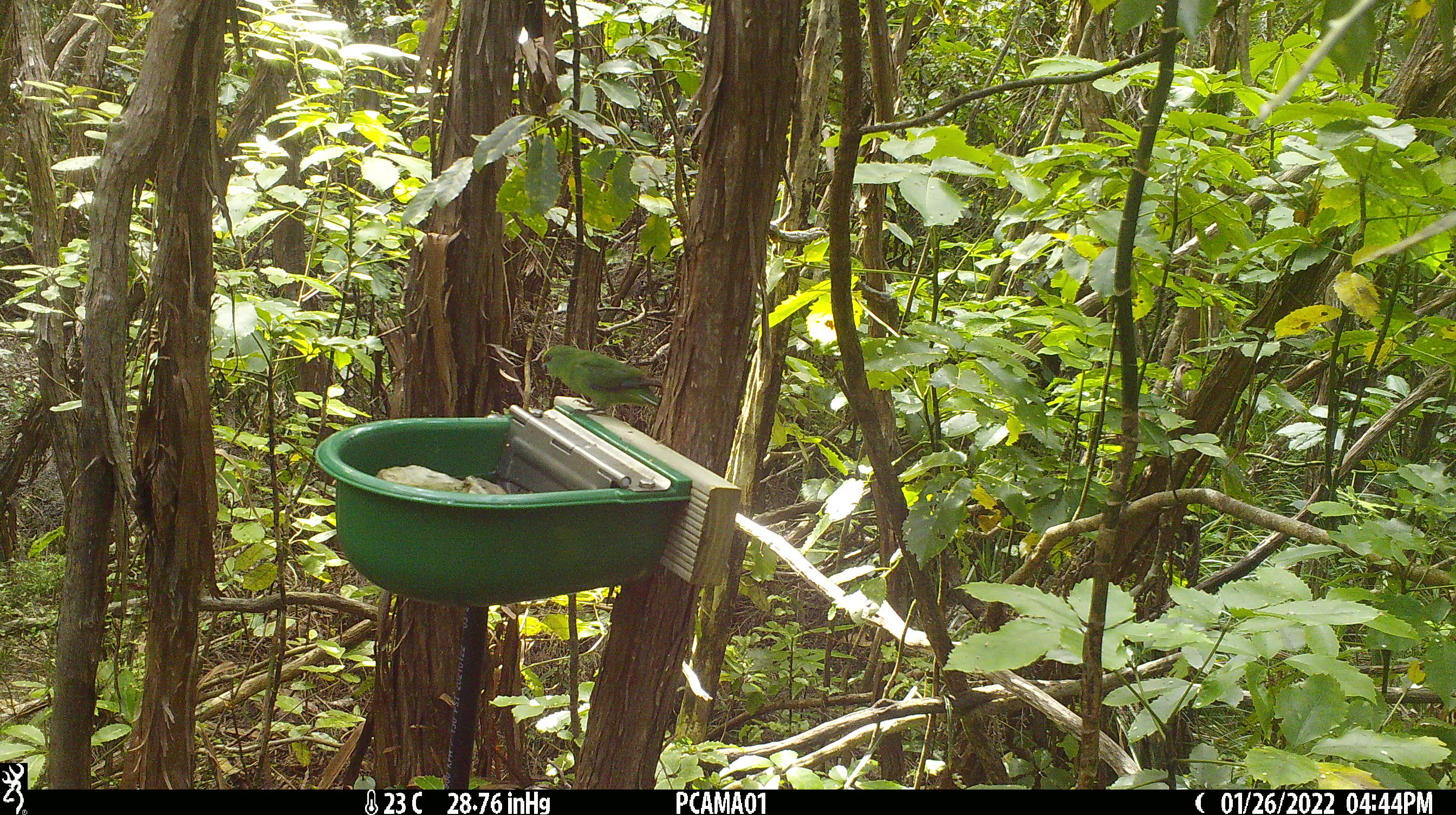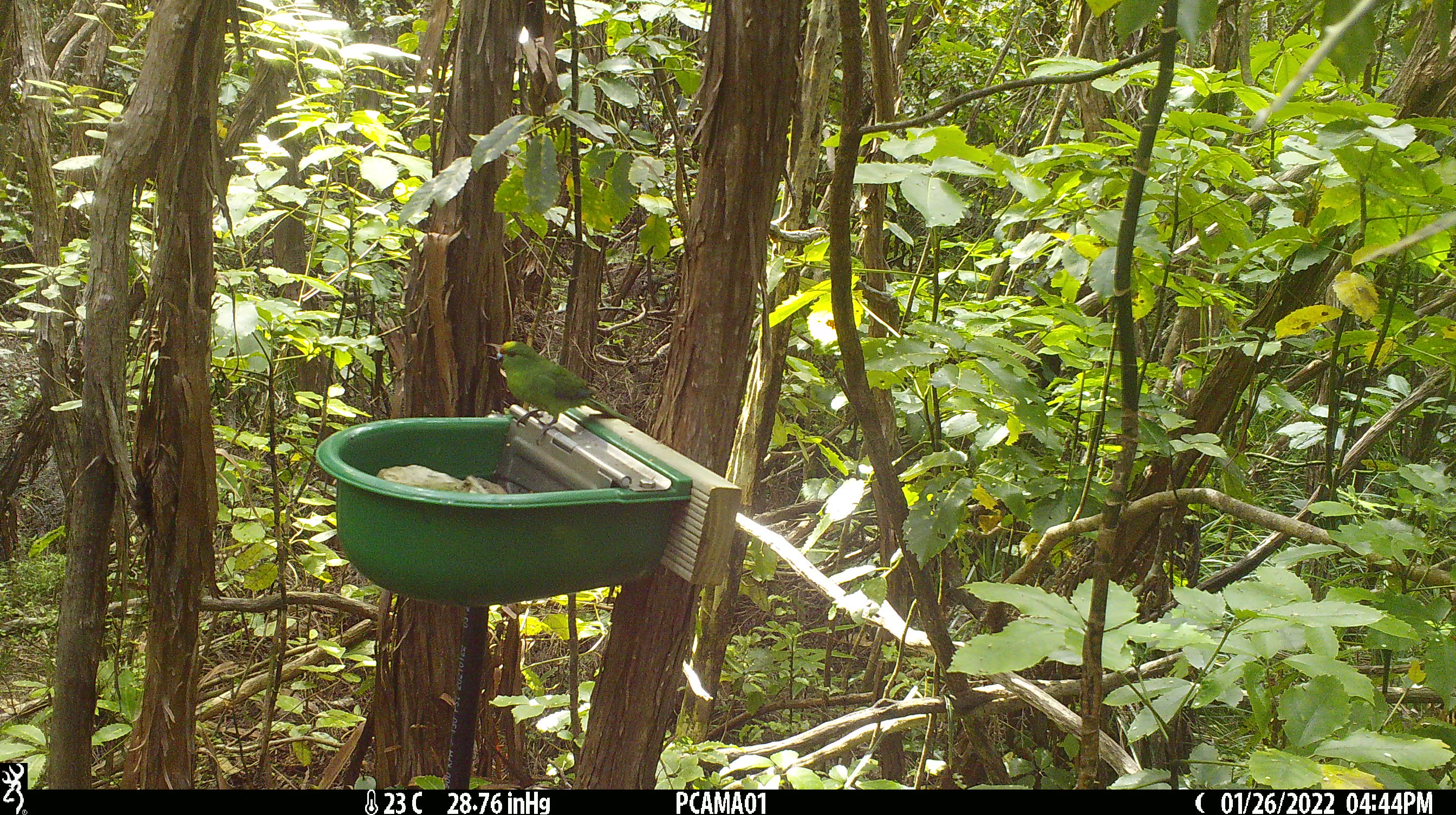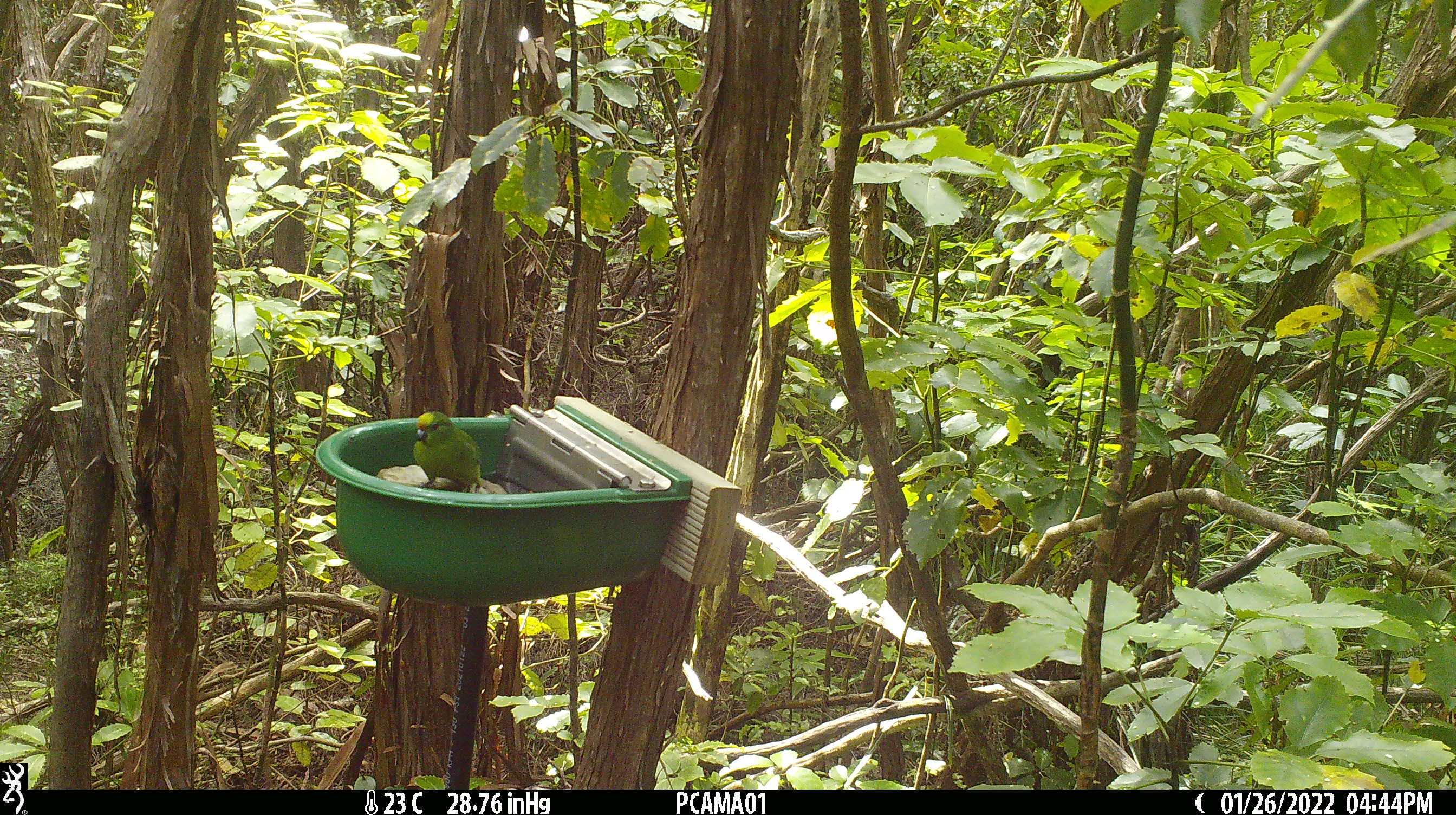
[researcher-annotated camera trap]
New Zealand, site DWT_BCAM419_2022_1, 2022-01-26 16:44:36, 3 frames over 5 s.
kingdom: Animalia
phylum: Chordata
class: Aves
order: Psittaciformes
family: Psittaculidae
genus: Cyanoramphus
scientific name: Cyanoramphus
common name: parakeet